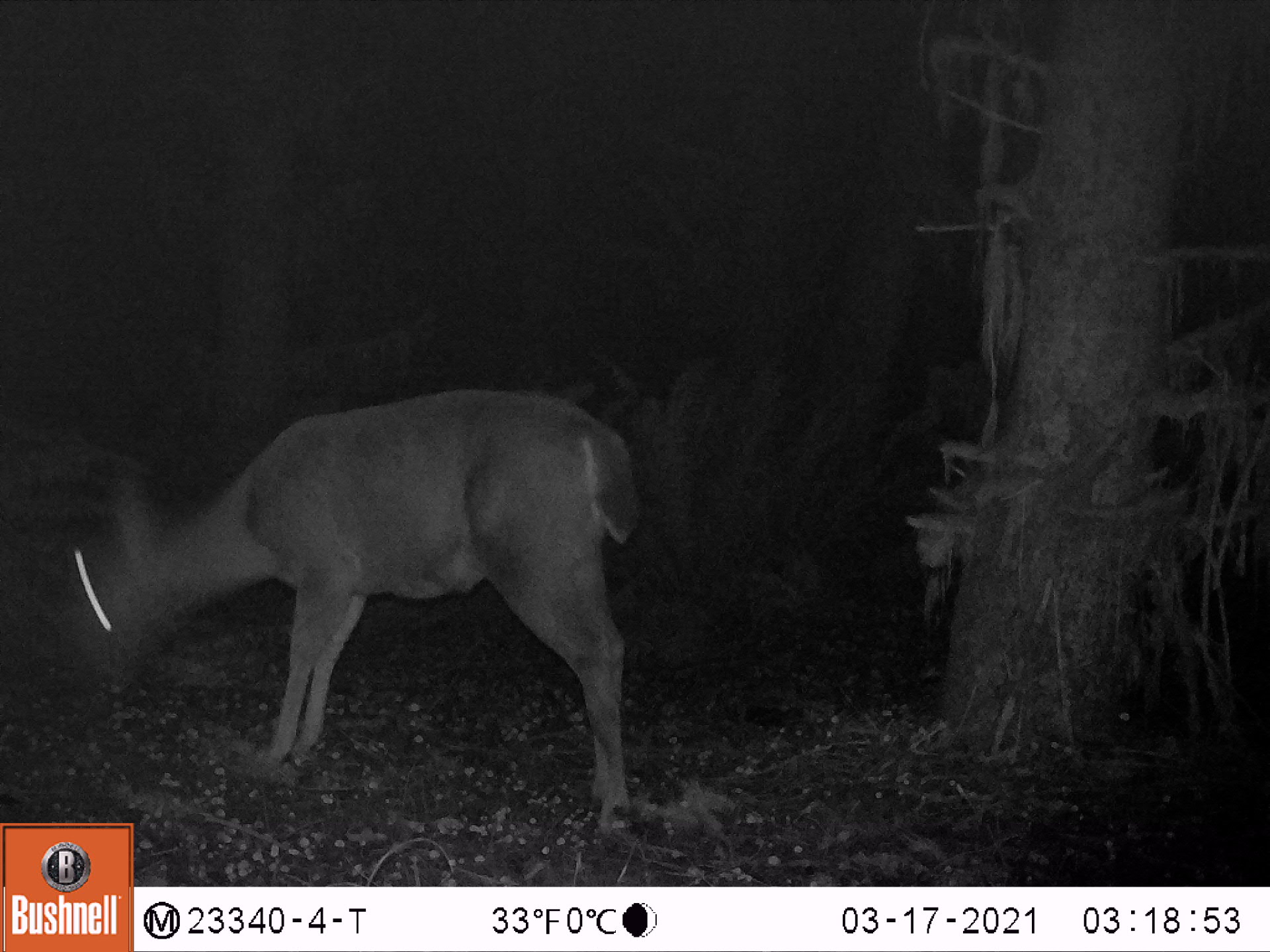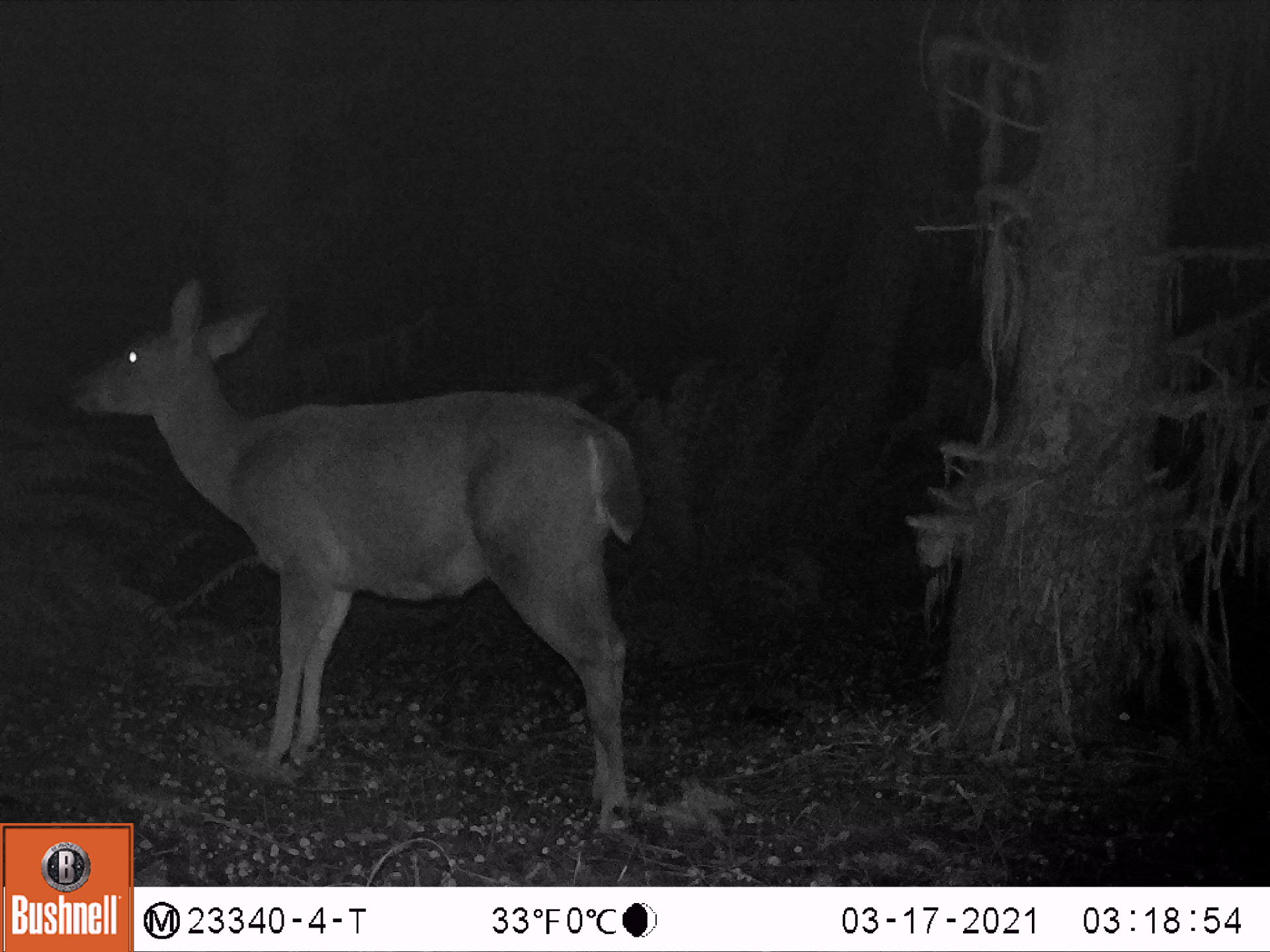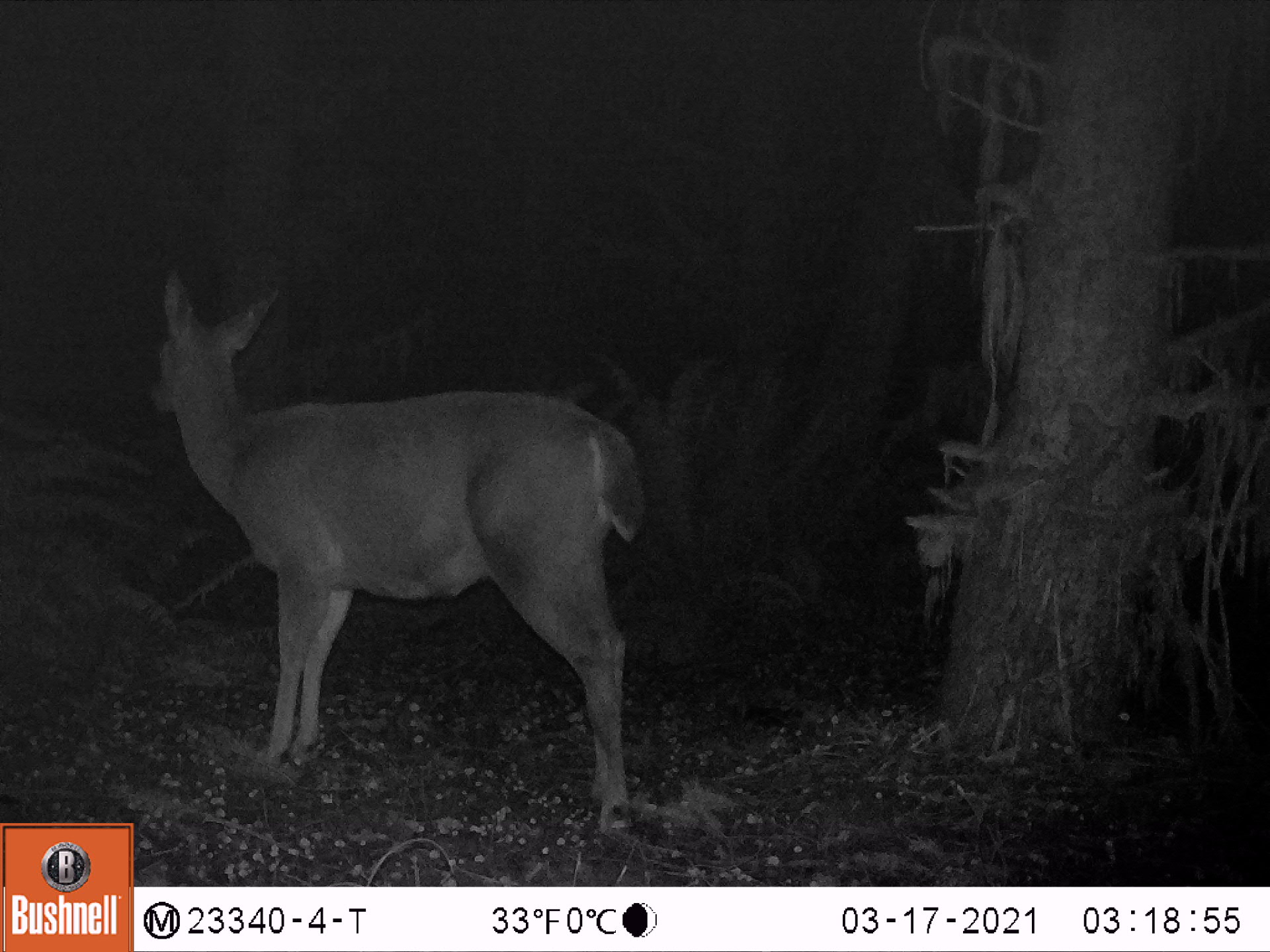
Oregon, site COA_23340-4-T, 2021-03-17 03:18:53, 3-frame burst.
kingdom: Animalia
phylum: Chordata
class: Mammalia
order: Artiodactyla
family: Cervidae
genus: Odocoileus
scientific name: Odocoileus hemionus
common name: black-tailed deer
Black-tailed deer (Odocoileus hemionus).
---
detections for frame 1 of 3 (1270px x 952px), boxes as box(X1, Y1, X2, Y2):
black-tailed deer: box(60, 379, 652, 820)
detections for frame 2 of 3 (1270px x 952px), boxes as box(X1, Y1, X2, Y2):
black-tailed deer: box(83, 266, 643, 819)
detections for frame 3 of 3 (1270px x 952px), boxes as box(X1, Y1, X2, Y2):
black-tailed deer: box(150, 270, 647, 843)